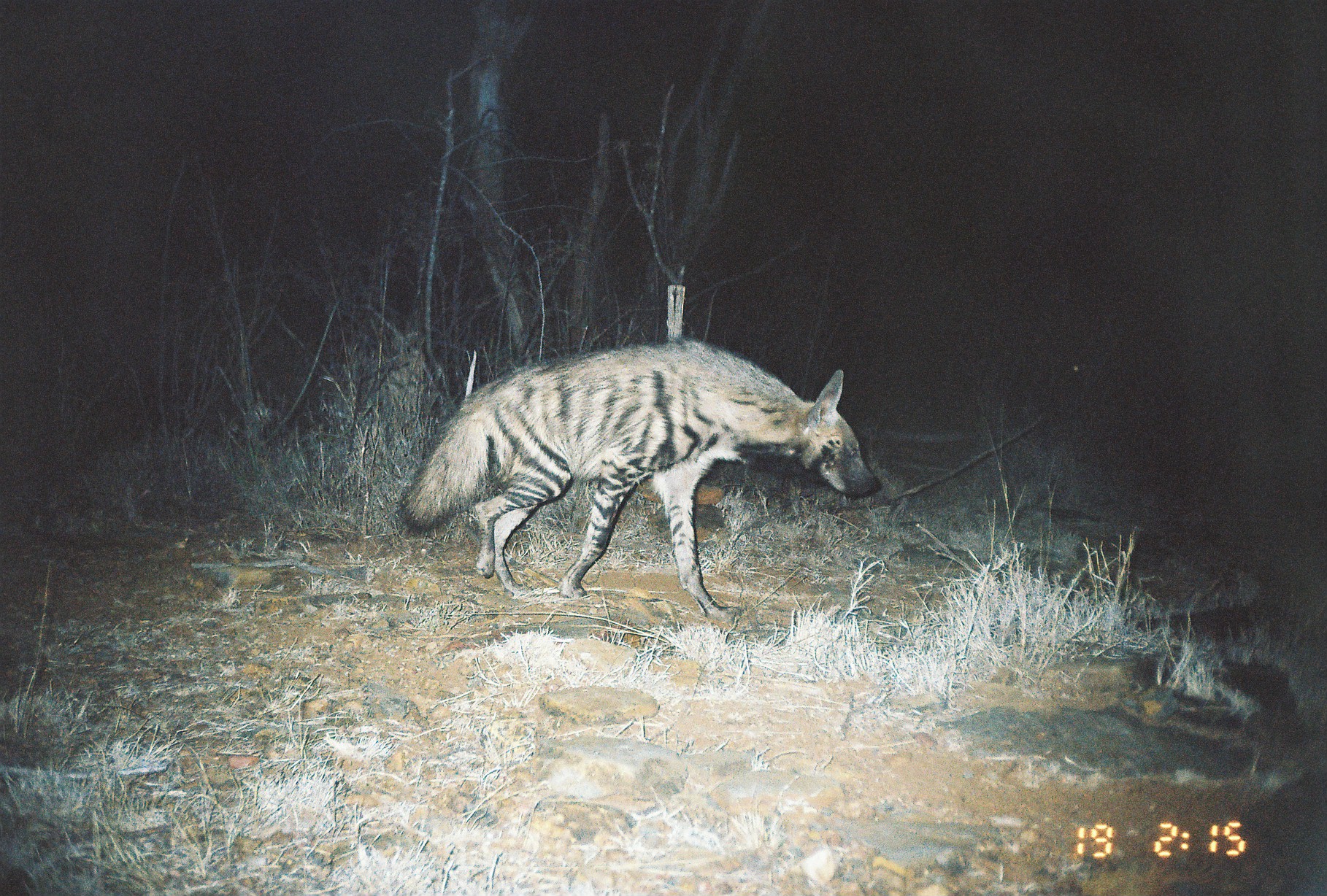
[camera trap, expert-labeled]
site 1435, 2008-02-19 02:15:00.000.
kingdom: Animalia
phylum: Chordata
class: Mammalia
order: Carnivora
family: Hyaenidae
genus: Hyaena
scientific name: Hyaena hyaena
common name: striped hyena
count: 1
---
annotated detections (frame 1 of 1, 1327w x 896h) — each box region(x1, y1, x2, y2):
hyaena hyaena: region(398, 338, 883, 620)